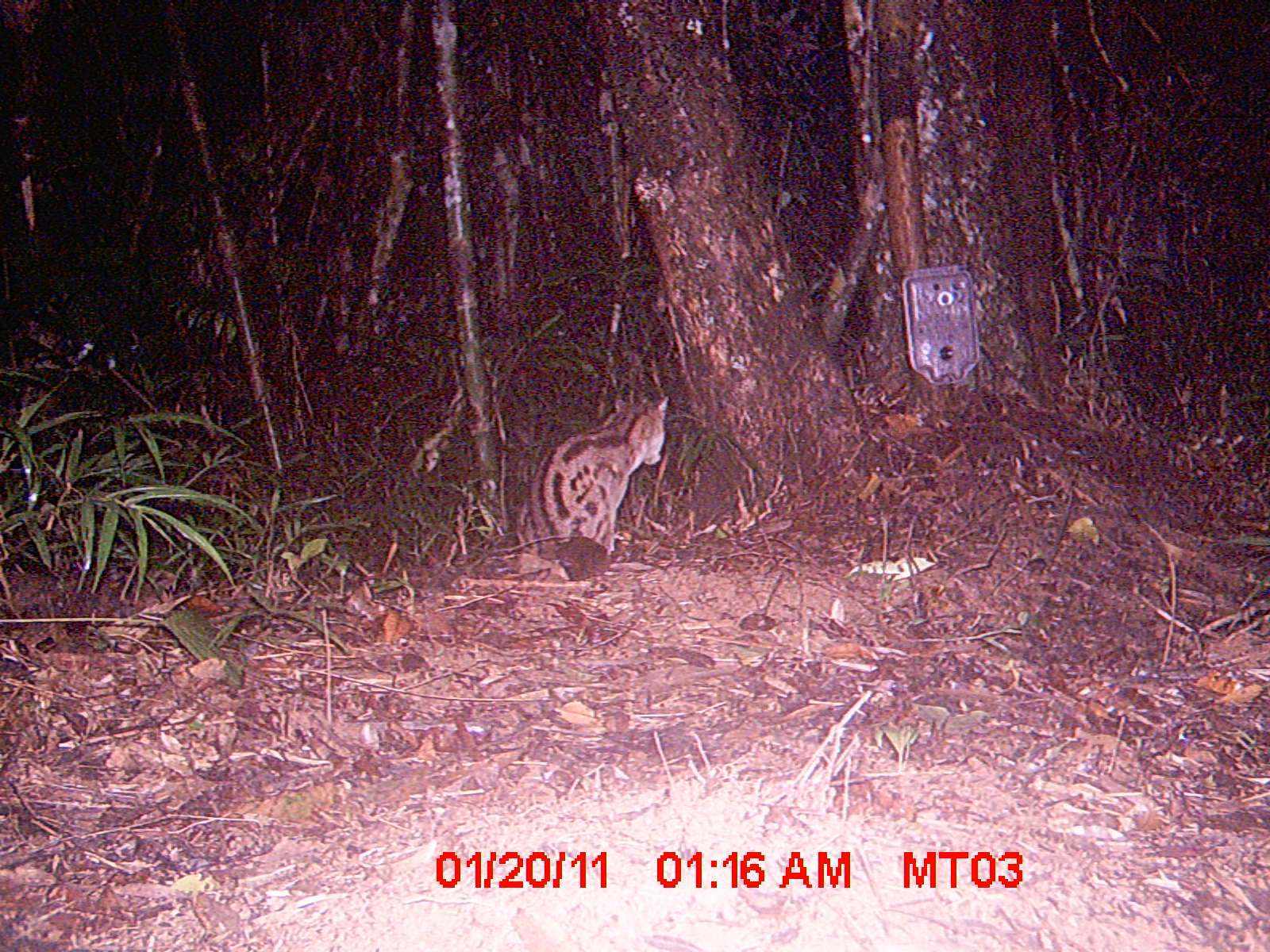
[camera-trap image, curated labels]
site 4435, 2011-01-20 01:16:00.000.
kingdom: Animalia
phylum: Chordata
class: Mammalia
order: Carnivora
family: Eupleridae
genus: Fossa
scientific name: Fossa fossana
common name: fanaloka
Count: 1.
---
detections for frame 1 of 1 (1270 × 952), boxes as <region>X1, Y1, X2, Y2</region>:
fossa fossana: <region>513, 394, 670, 577</region>